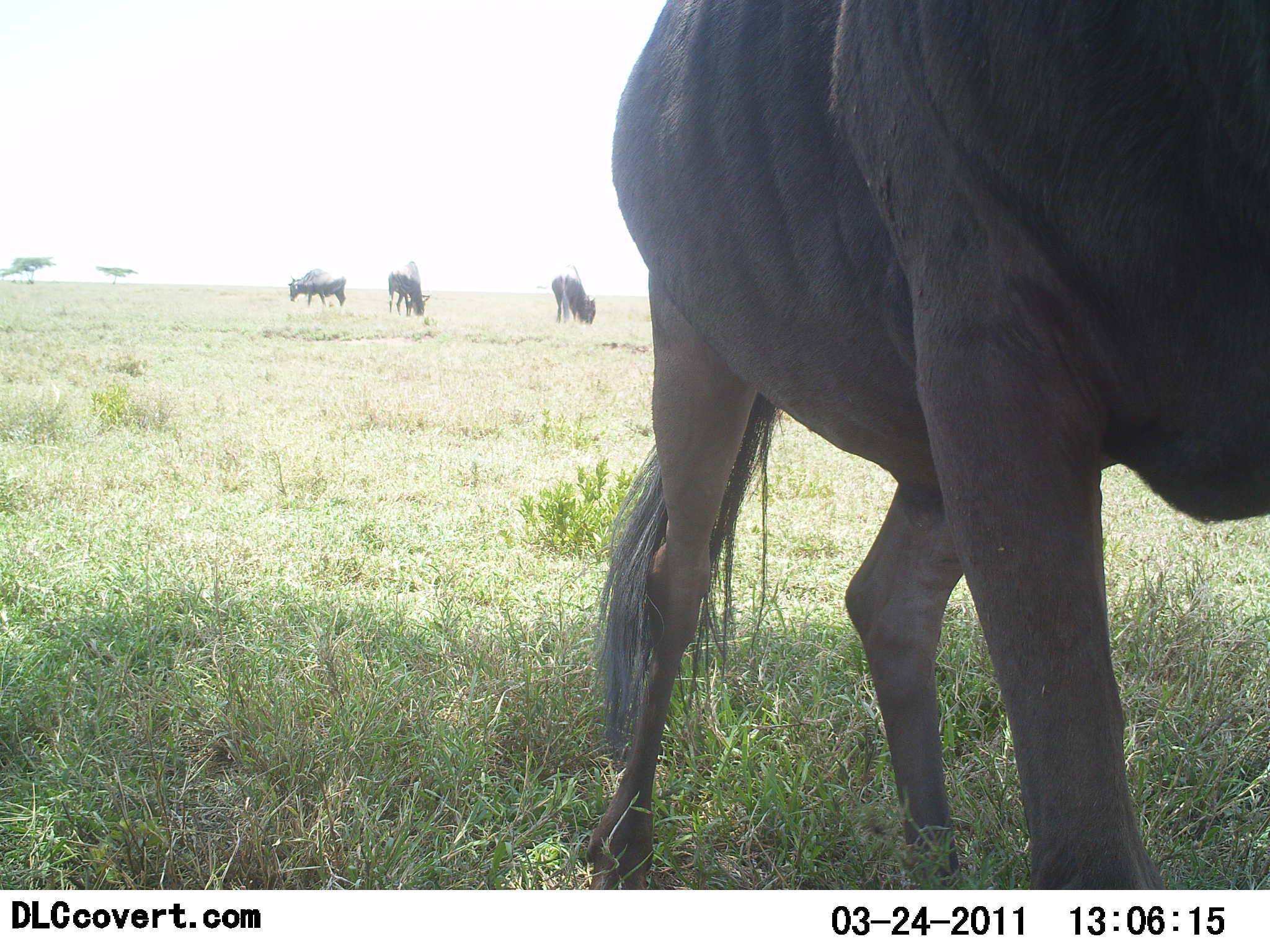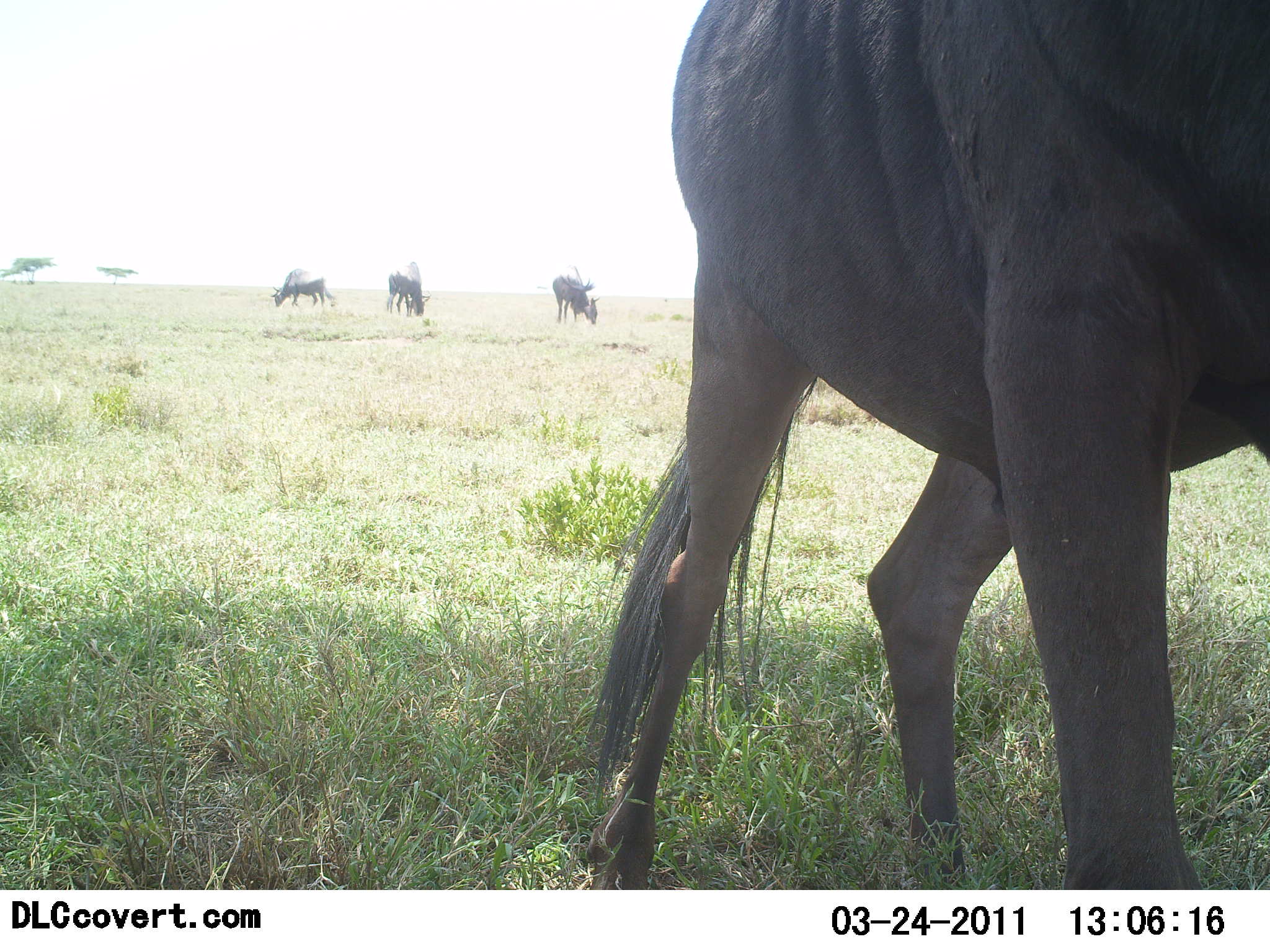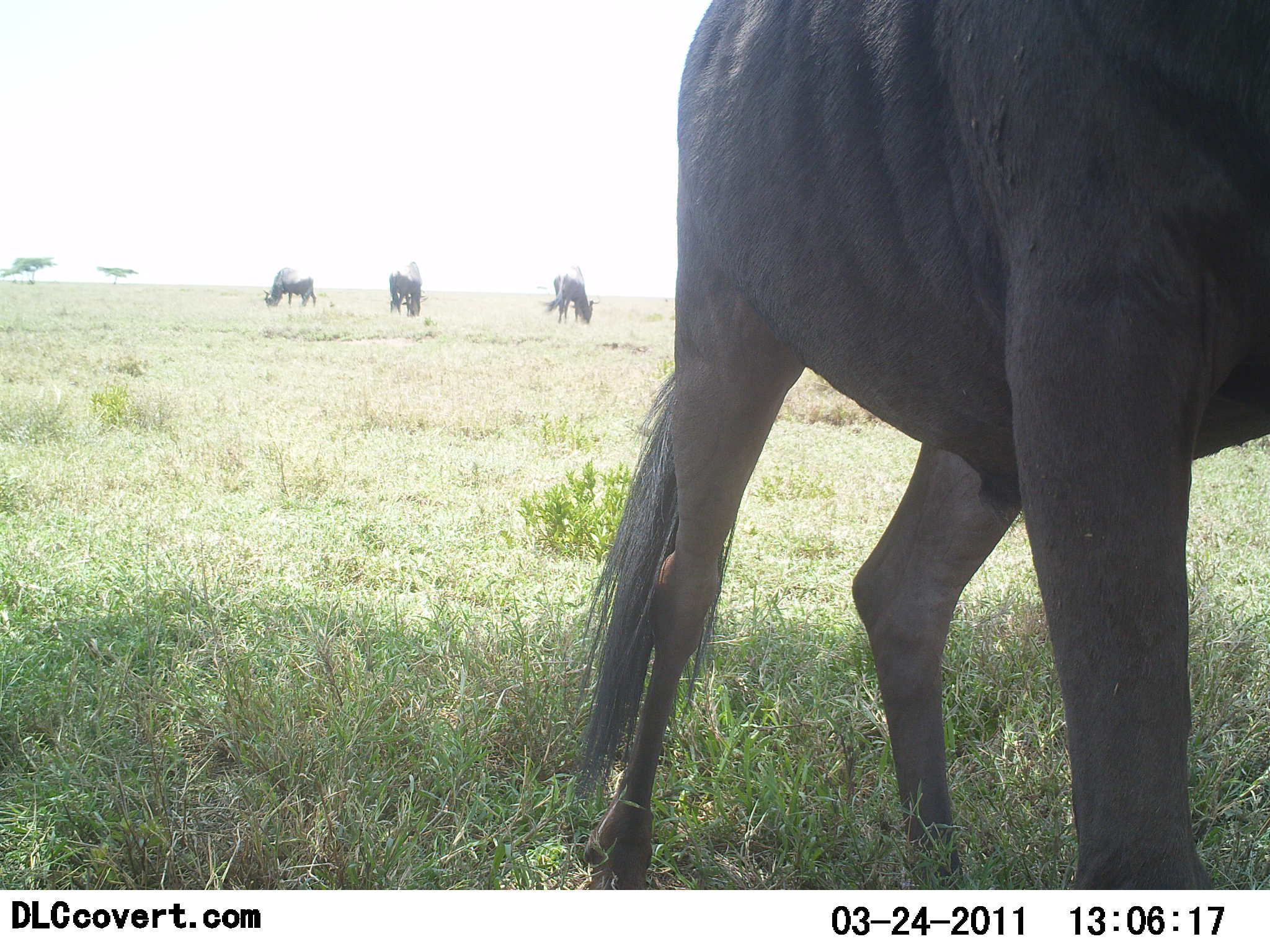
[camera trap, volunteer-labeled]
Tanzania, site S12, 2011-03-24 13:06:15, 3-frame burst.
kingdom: Animalia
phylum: Chordata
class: Mammalia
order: Artiodactyla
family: Bovidae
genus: Connochaetes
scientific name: Connochaetes taurinus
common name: blue wildebeest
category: wildebeest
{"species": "wildebeest (blue wildebeest) (Connochaetes taurinus)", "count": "4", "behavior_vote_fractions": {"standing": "45%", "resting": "0%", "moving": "0%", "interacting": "0%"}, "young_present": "0%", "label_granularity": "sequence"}